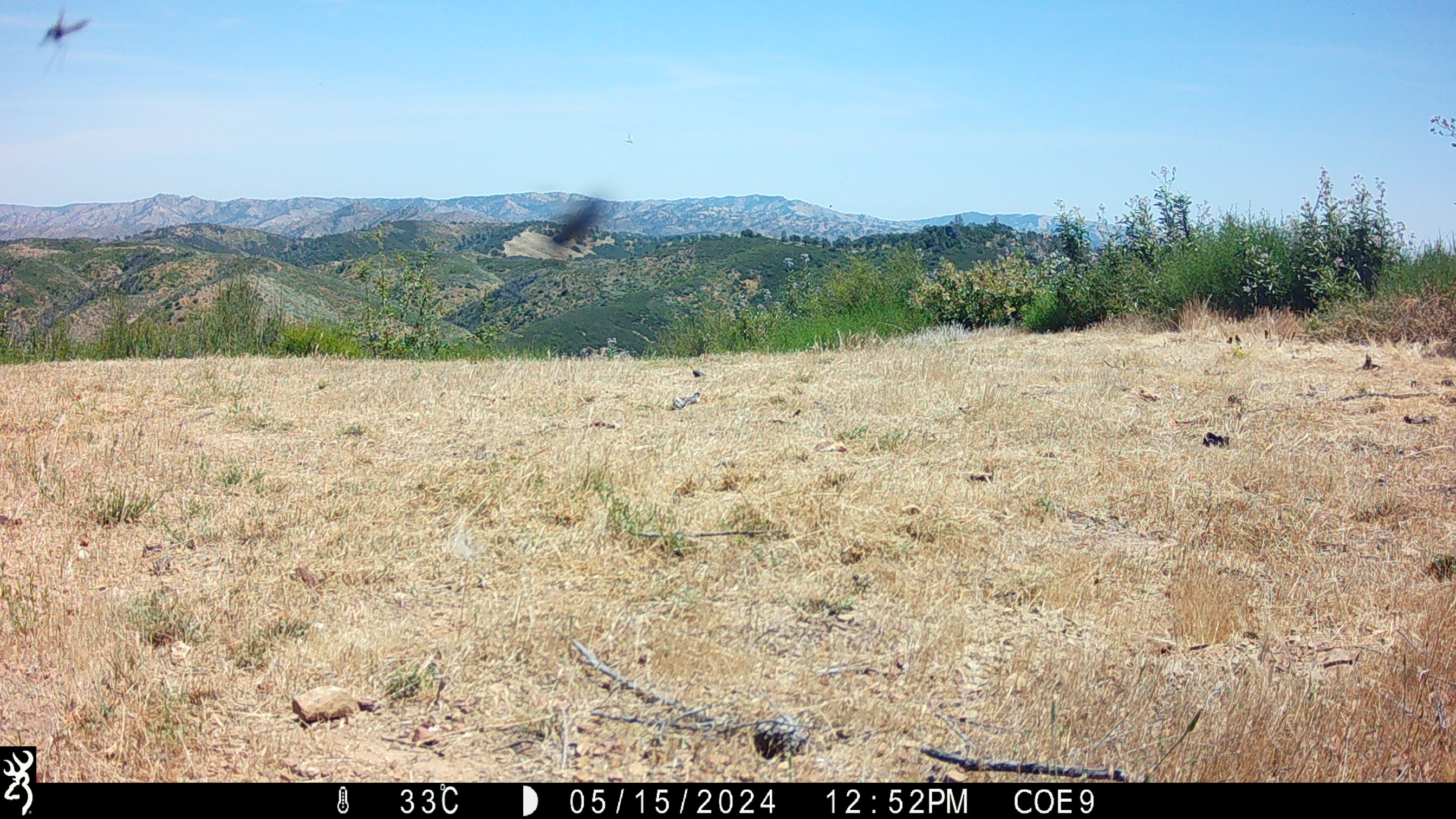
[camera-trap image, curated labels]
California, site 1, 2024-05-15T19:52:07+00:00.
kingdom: Animalia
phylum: Chordata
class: Aves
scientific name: Aves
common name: bird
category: unknown bird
Unknown bird (bird) (Aves).